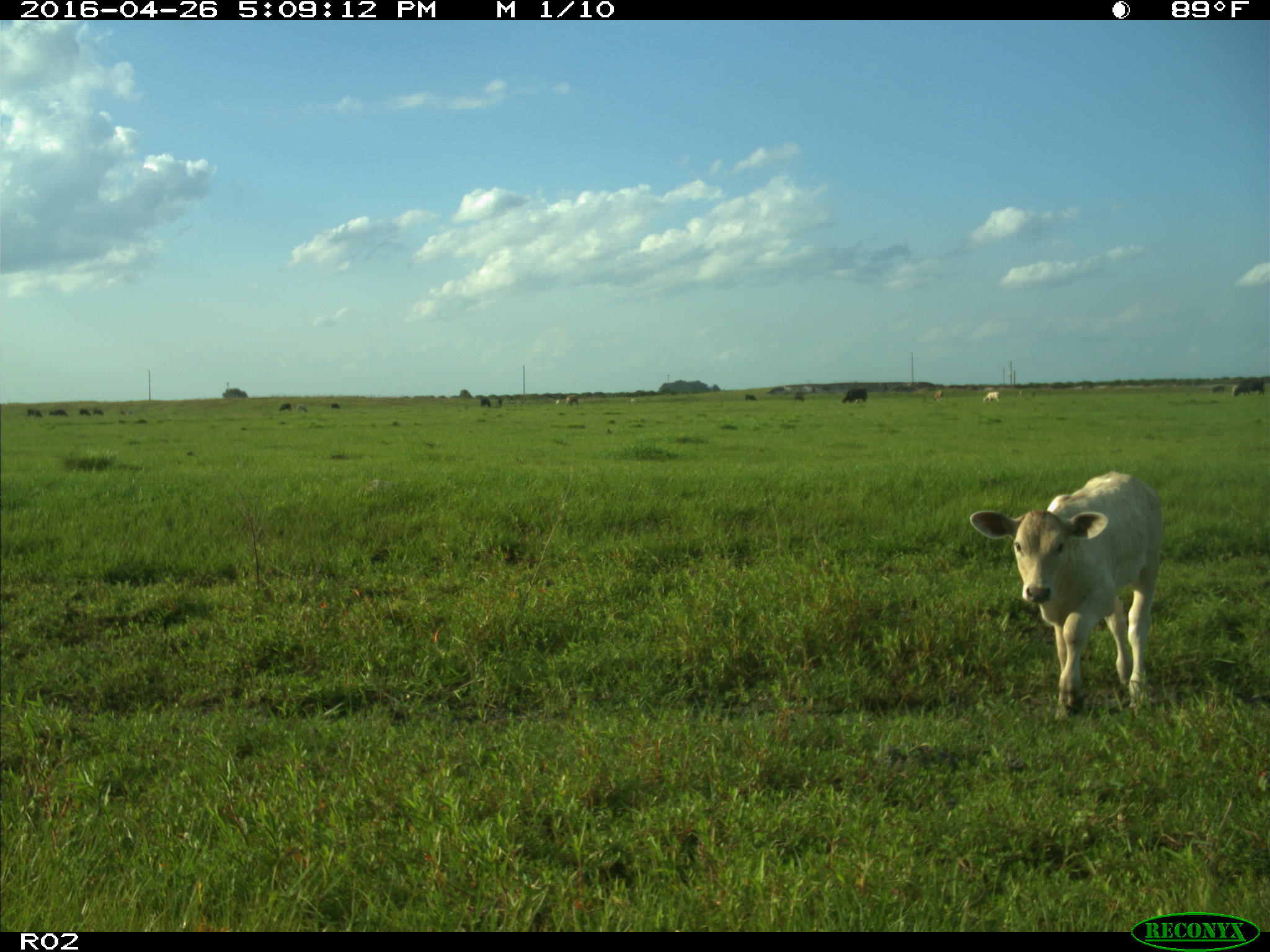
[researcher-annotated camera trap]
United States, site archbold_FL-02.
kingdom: Animalia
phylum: Chordata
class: Mammalia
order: Artiodactyla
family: Bovidae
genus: Bos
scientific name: Bos taurus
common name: domestic cow